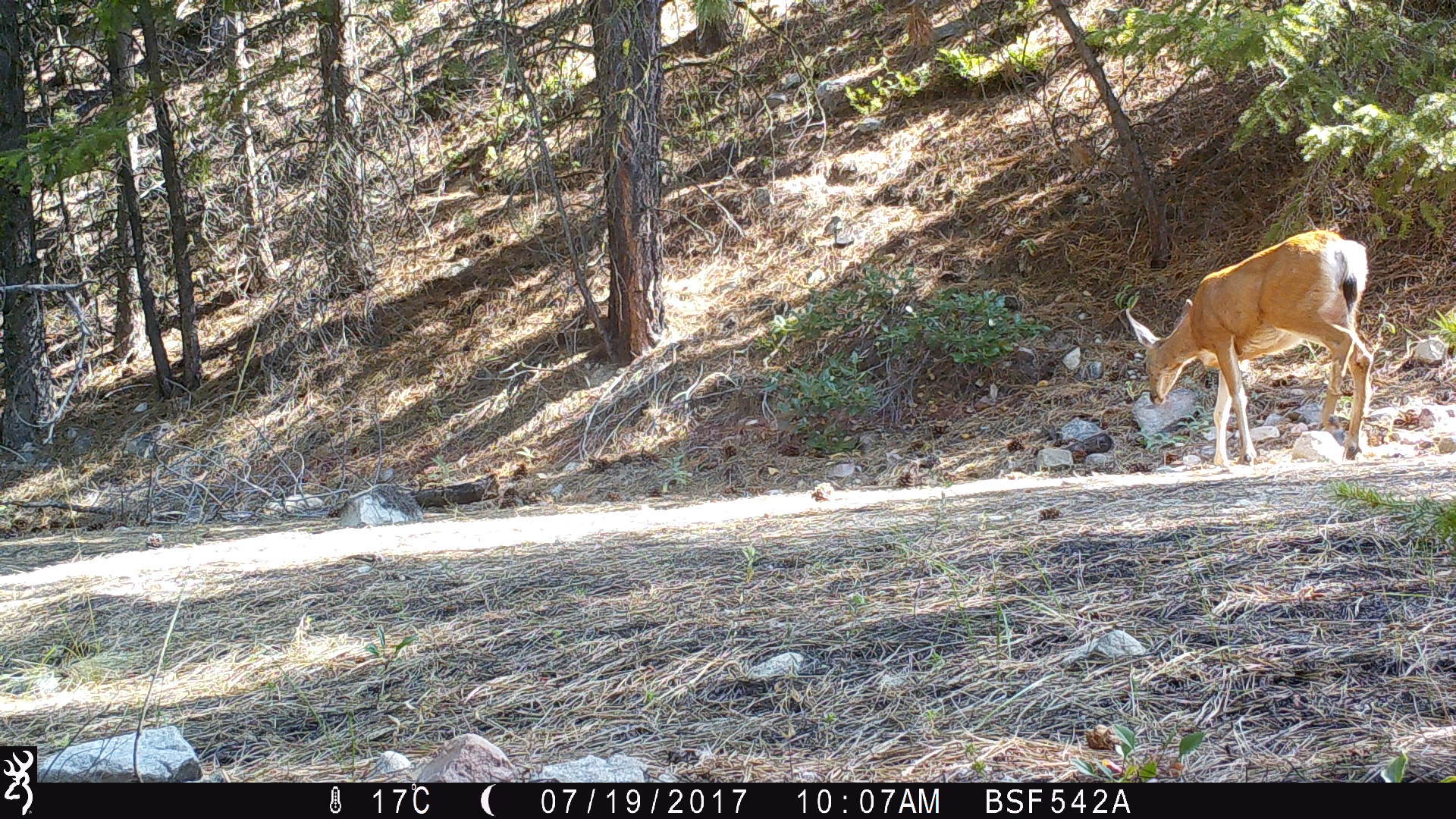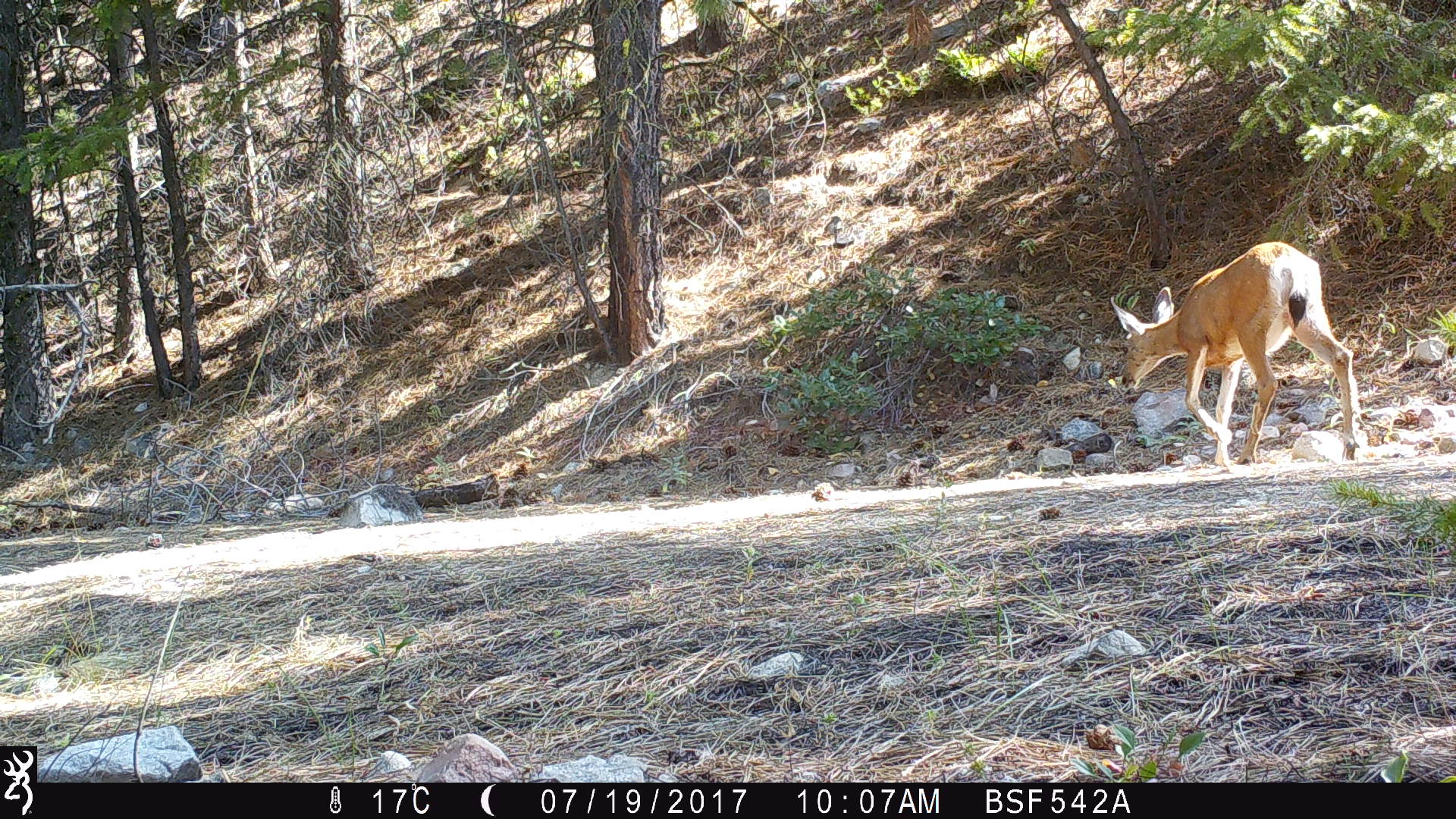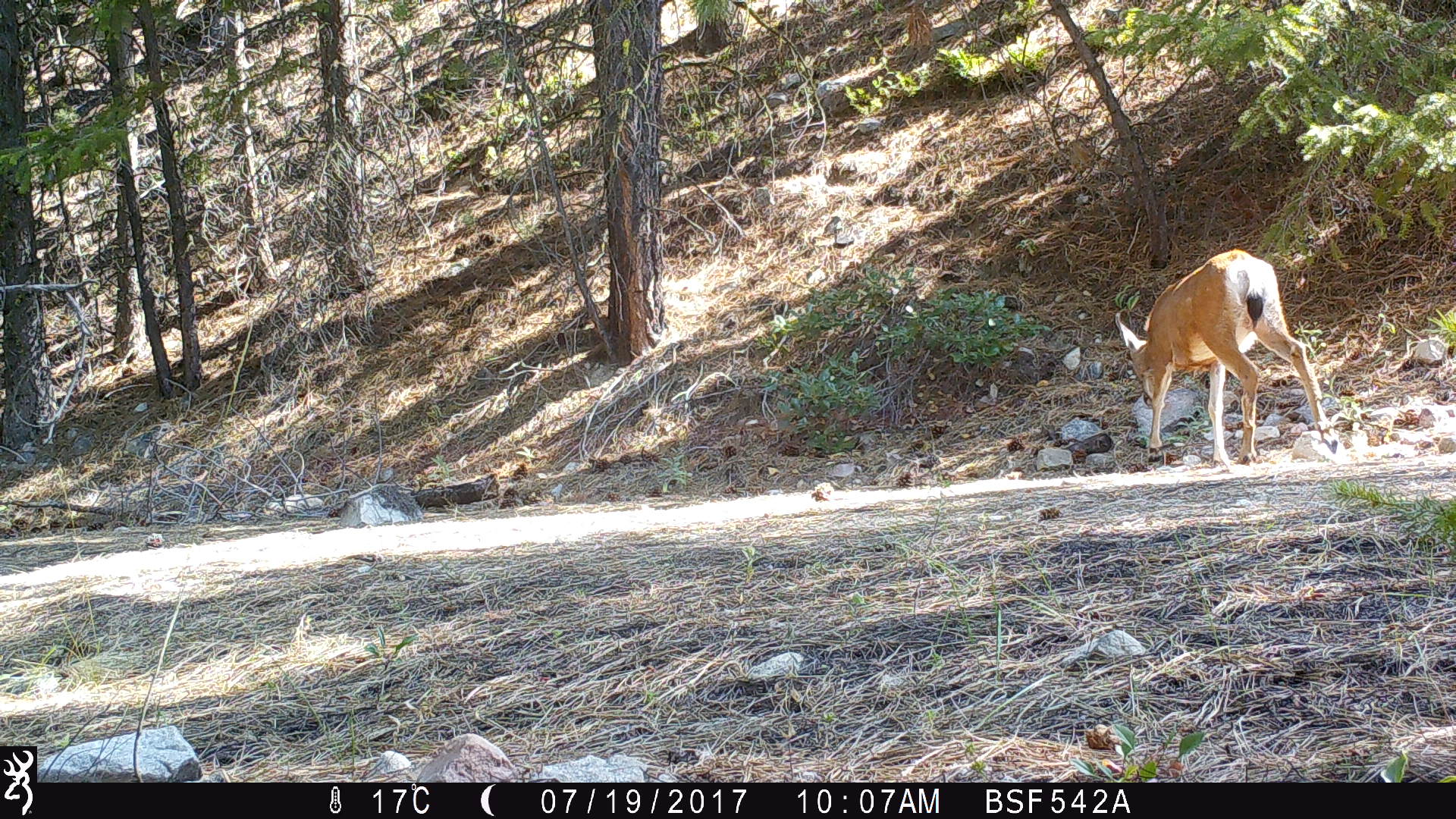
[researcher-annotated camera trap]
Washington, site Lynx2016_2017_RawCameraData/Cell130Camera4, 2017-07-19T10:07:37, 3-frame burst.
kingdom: Animalia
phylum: Chordata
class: Mammalia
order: Artiodactyla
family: Cervidae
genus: Odocoileus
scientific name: Odocoileus hemionus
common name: mule deer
Odocoileus hemionus (mule deer). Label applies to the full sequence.